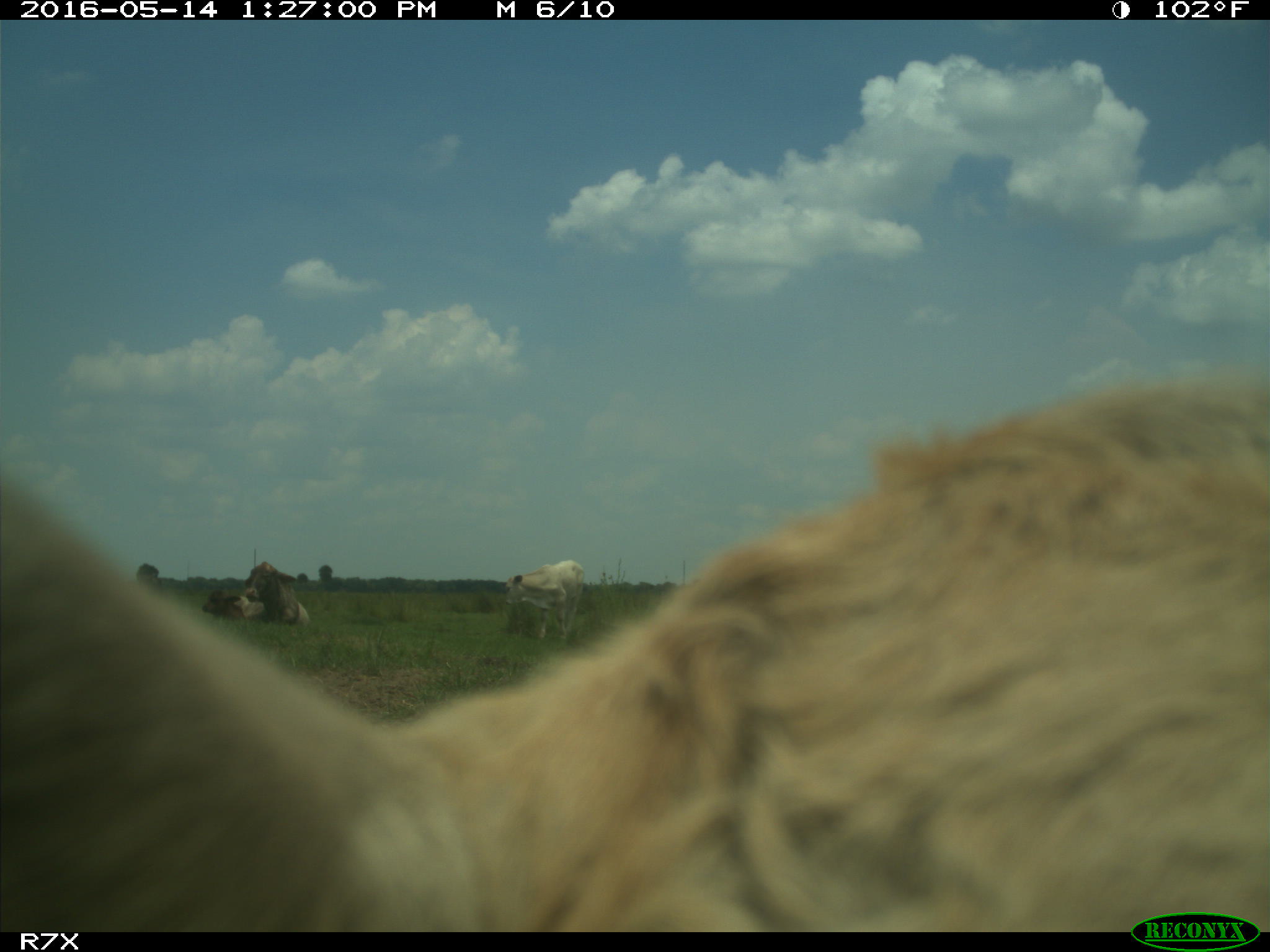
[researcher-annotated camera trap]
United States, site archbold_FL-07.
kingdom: Animalia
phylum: Chordata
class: Mammalia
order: Artiodactyla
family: Bovidae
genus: Bos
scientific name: Bos taurus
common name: domestic cow